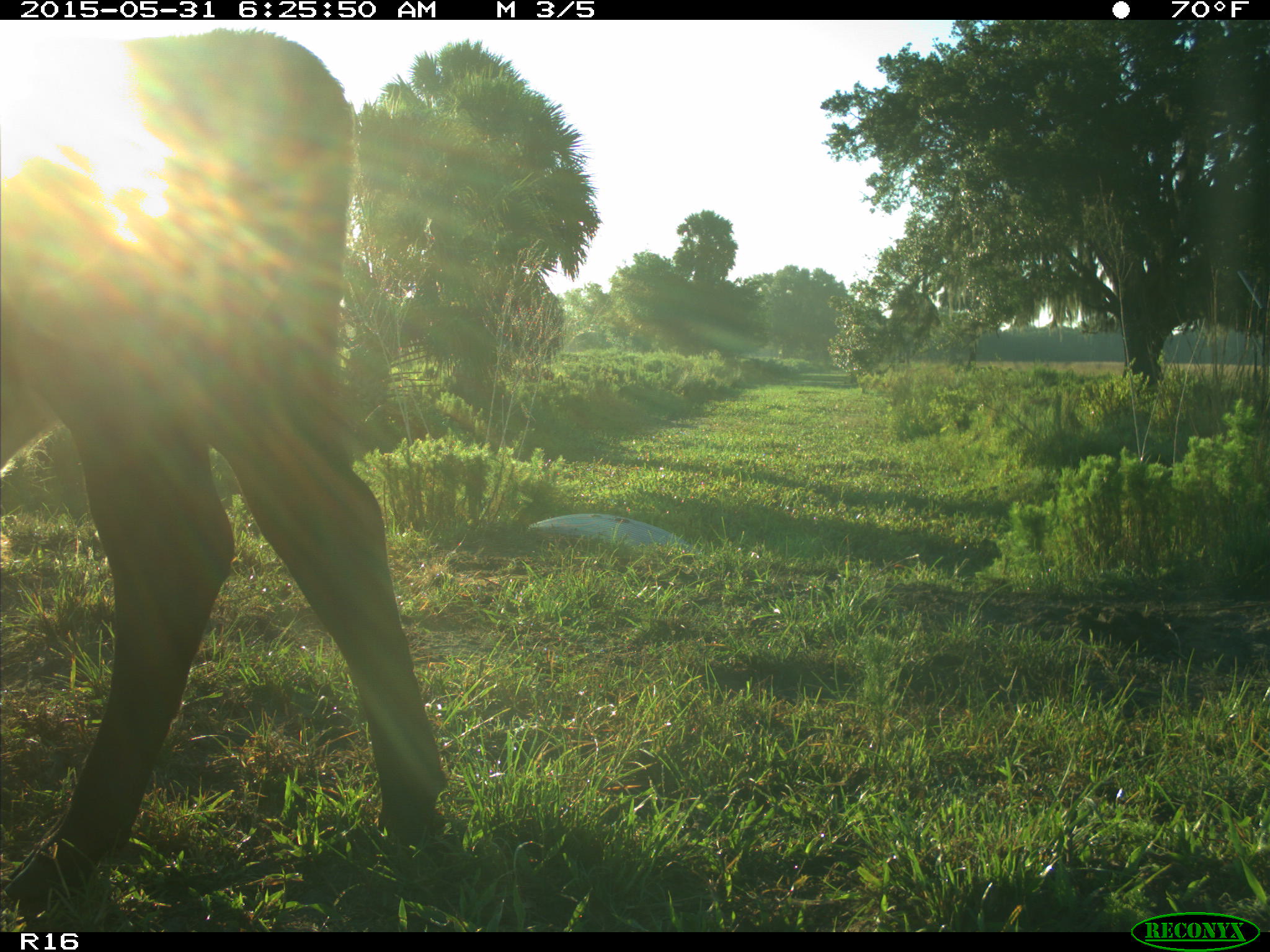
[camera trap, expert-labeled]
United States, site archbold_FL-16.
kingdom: Animalia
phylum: Chordata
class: Mammalia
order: Artiodactyla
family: Bovidae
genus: Bos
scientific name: Bos taurus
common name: domestic cow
Bos taurus (domestic cow).